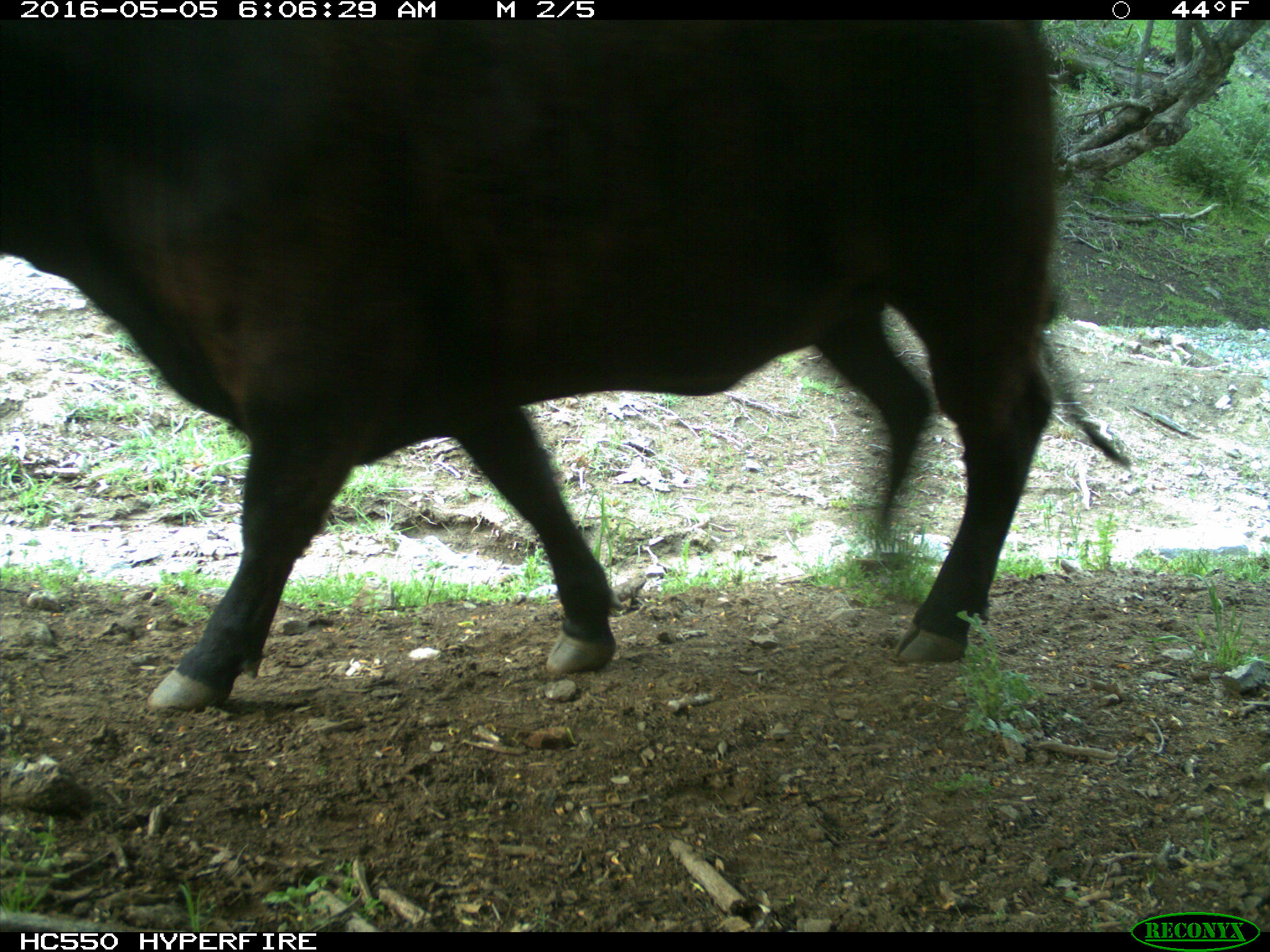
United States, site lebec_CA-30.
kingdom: Animalia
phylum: Chordata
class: Mammalia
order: Artiodactyla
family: Bovidae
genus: Bos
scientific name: Bos taurus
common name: domestic cow